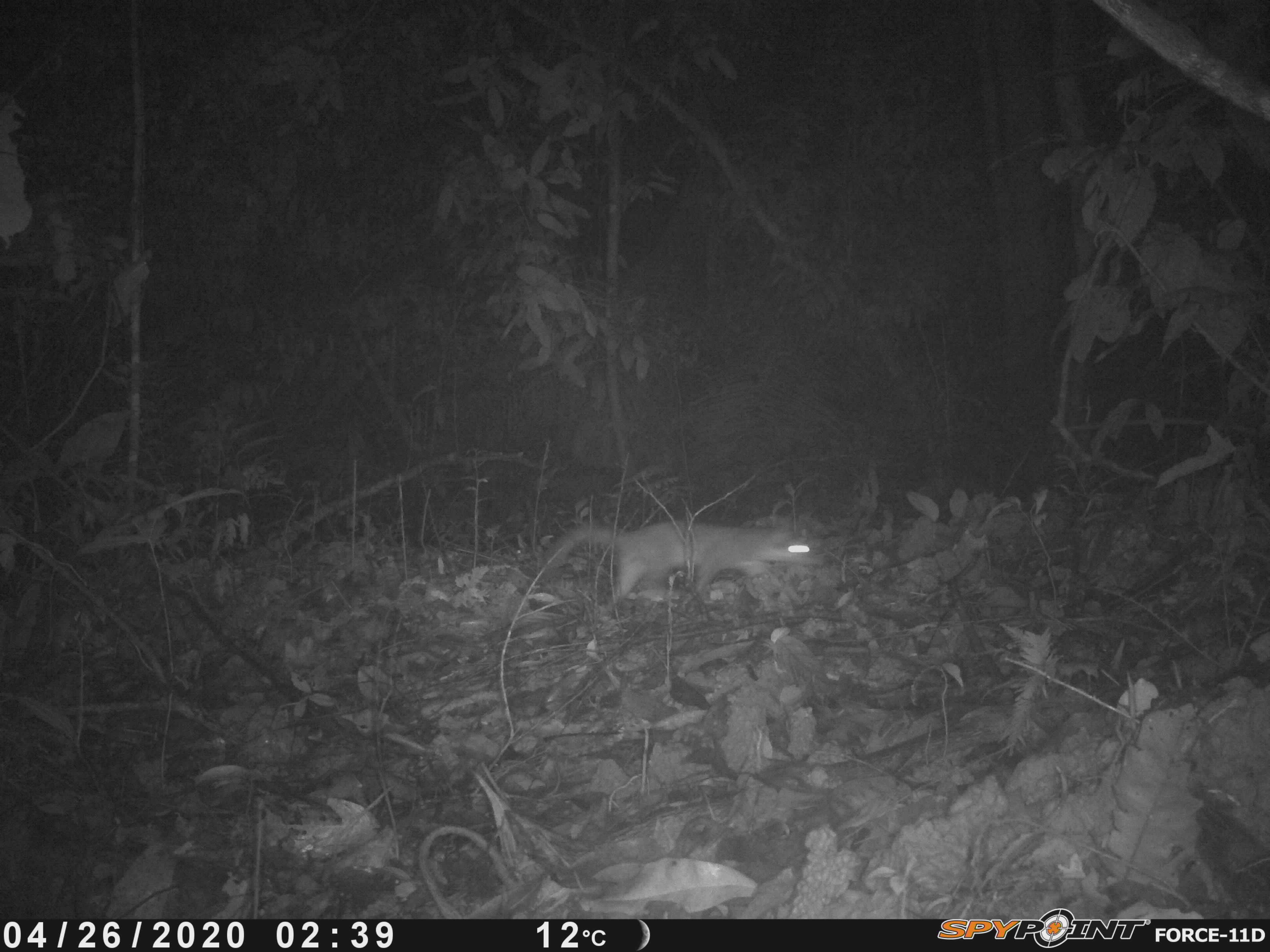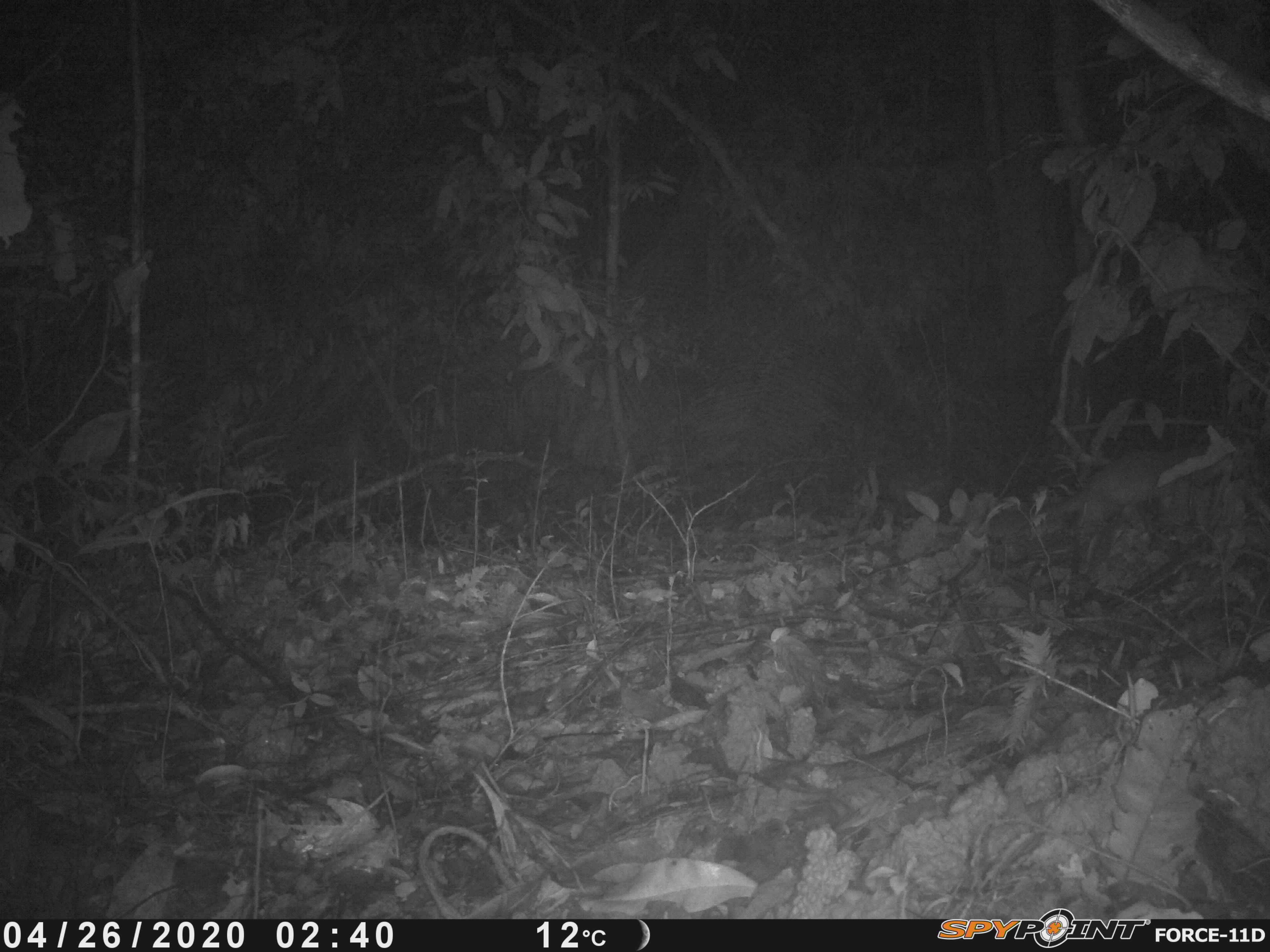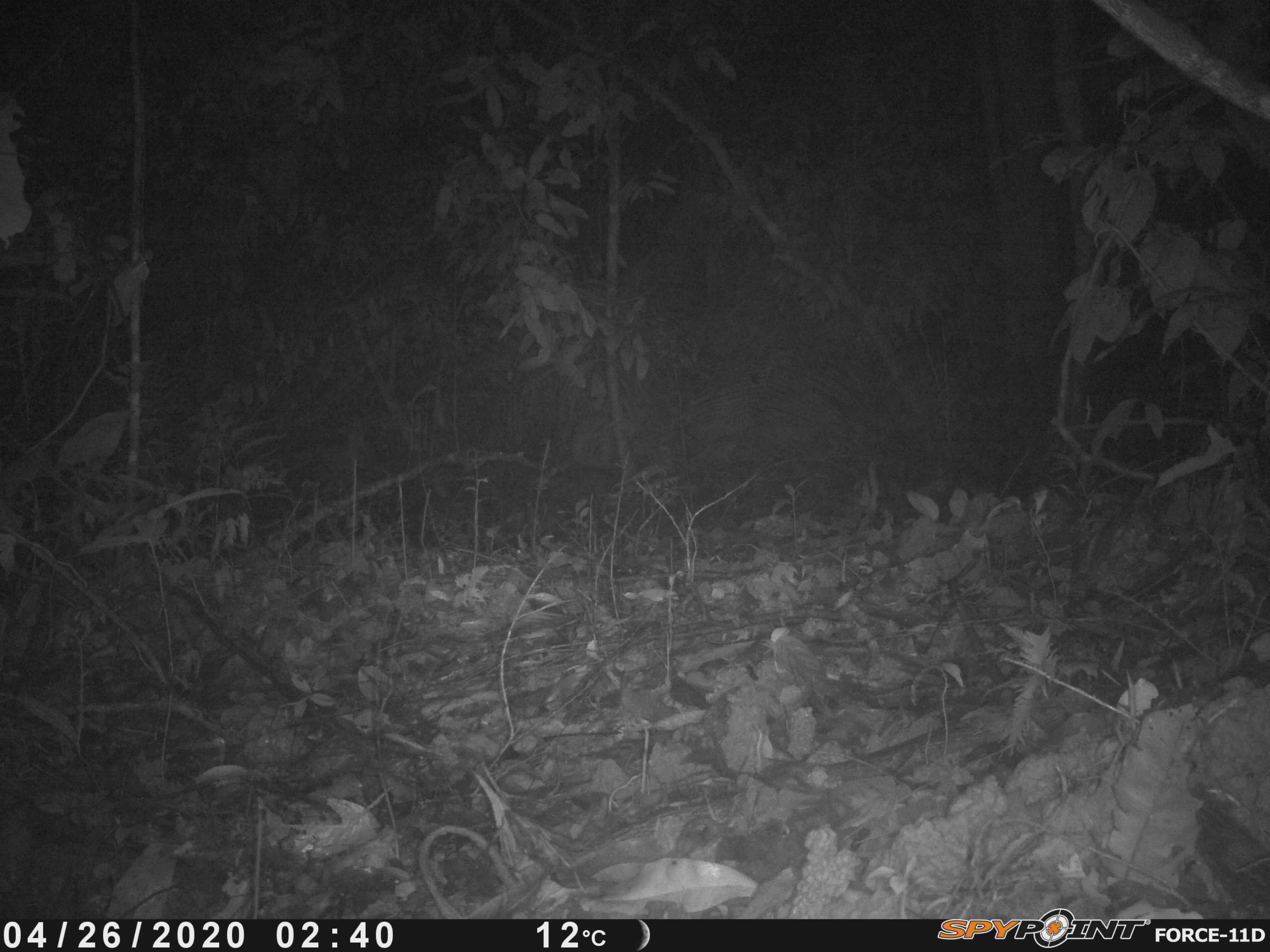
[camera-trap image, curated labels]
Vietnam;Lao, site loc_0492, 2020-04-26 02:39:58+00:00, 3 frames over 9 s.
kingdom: Animalia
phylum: Chordata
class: Mammalia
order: Carnivora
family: Mustelidae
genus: Melogale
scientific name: Melogale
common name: ferret badger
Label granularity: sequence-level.